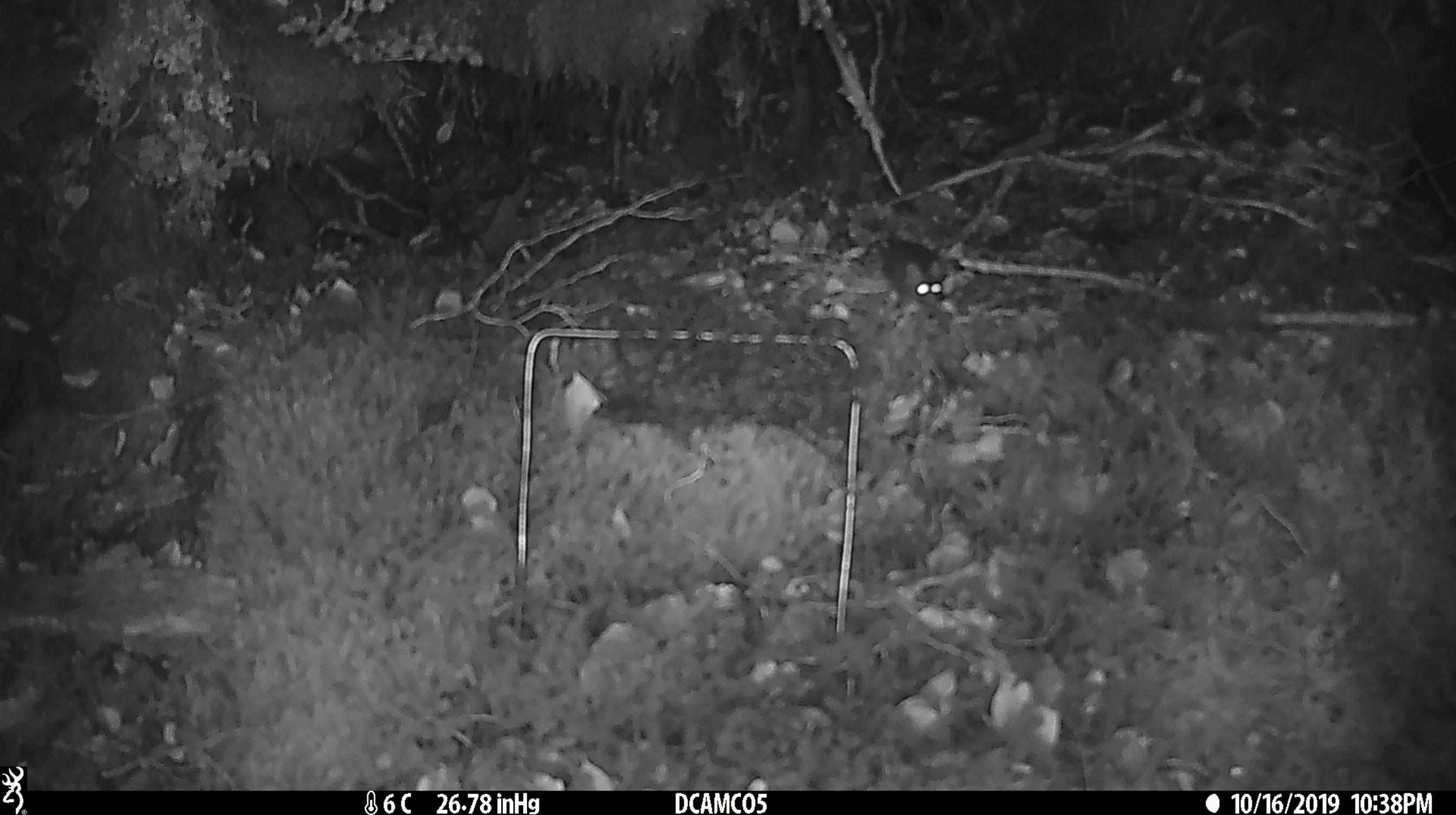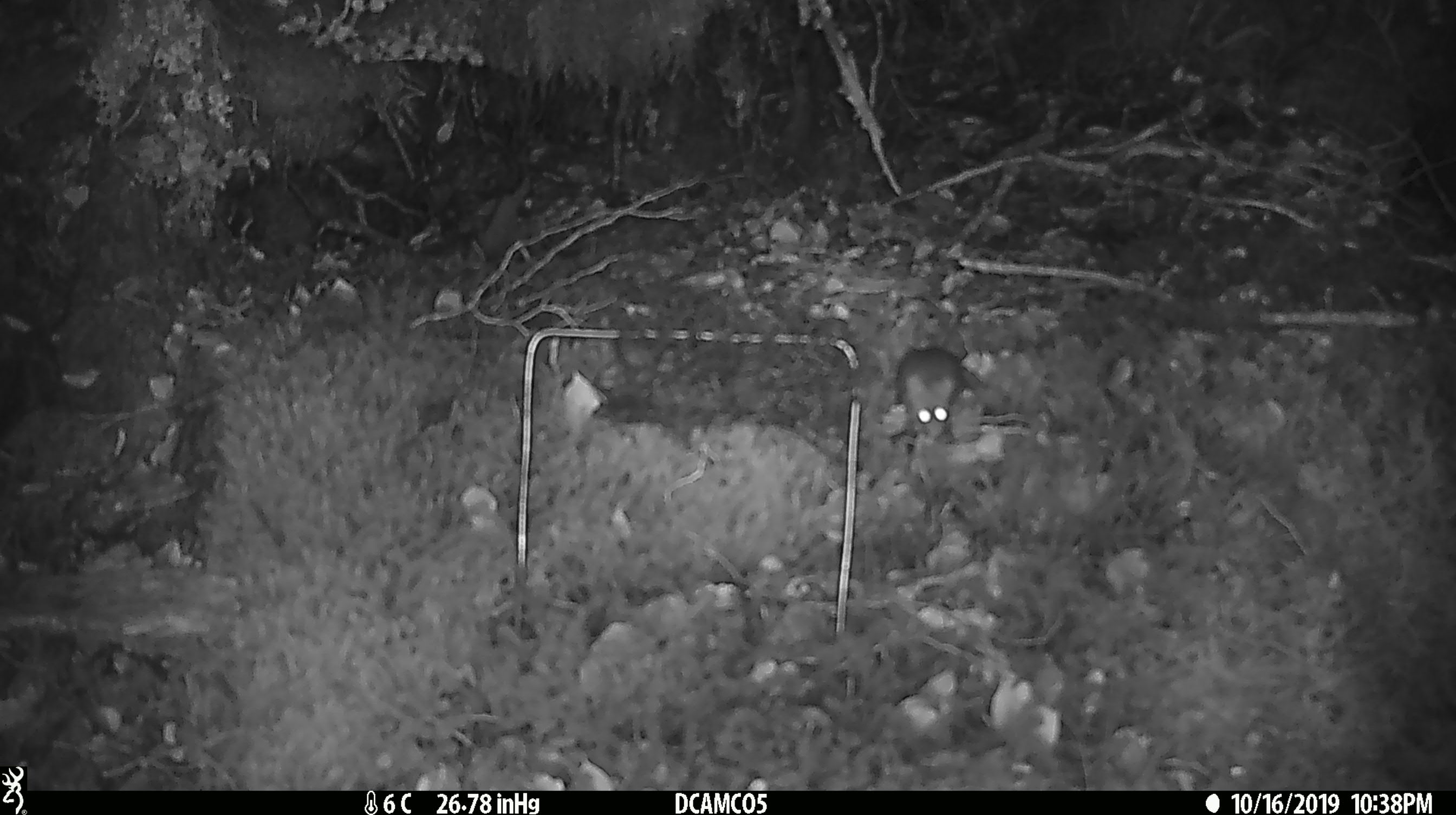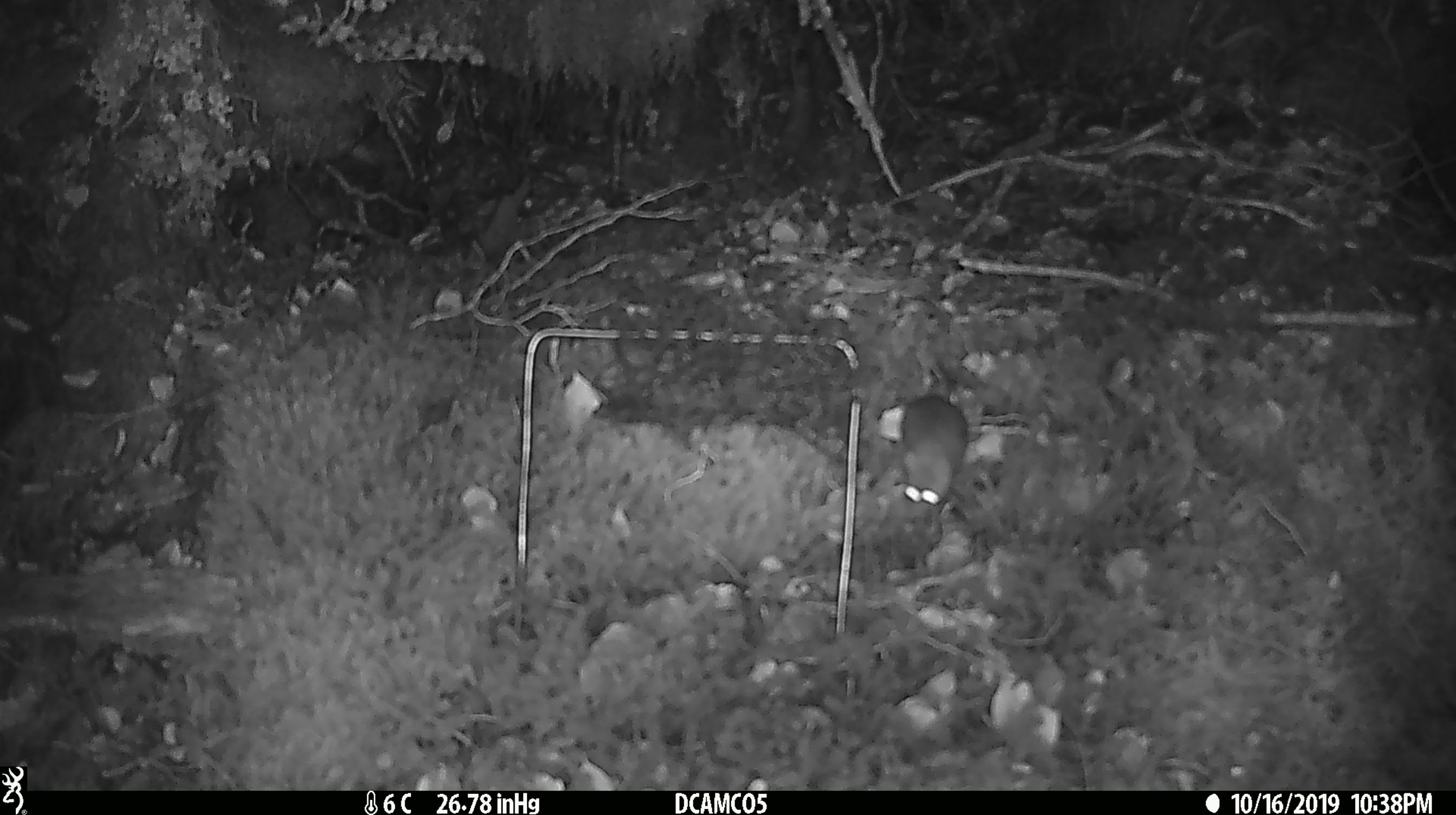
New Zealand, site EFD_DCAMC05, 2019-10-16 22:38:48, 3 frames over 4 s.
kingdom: Animalia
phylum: Chordata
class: Mammalia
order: Rodentia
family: Muridae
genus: Mus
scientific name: Mus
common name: mouse